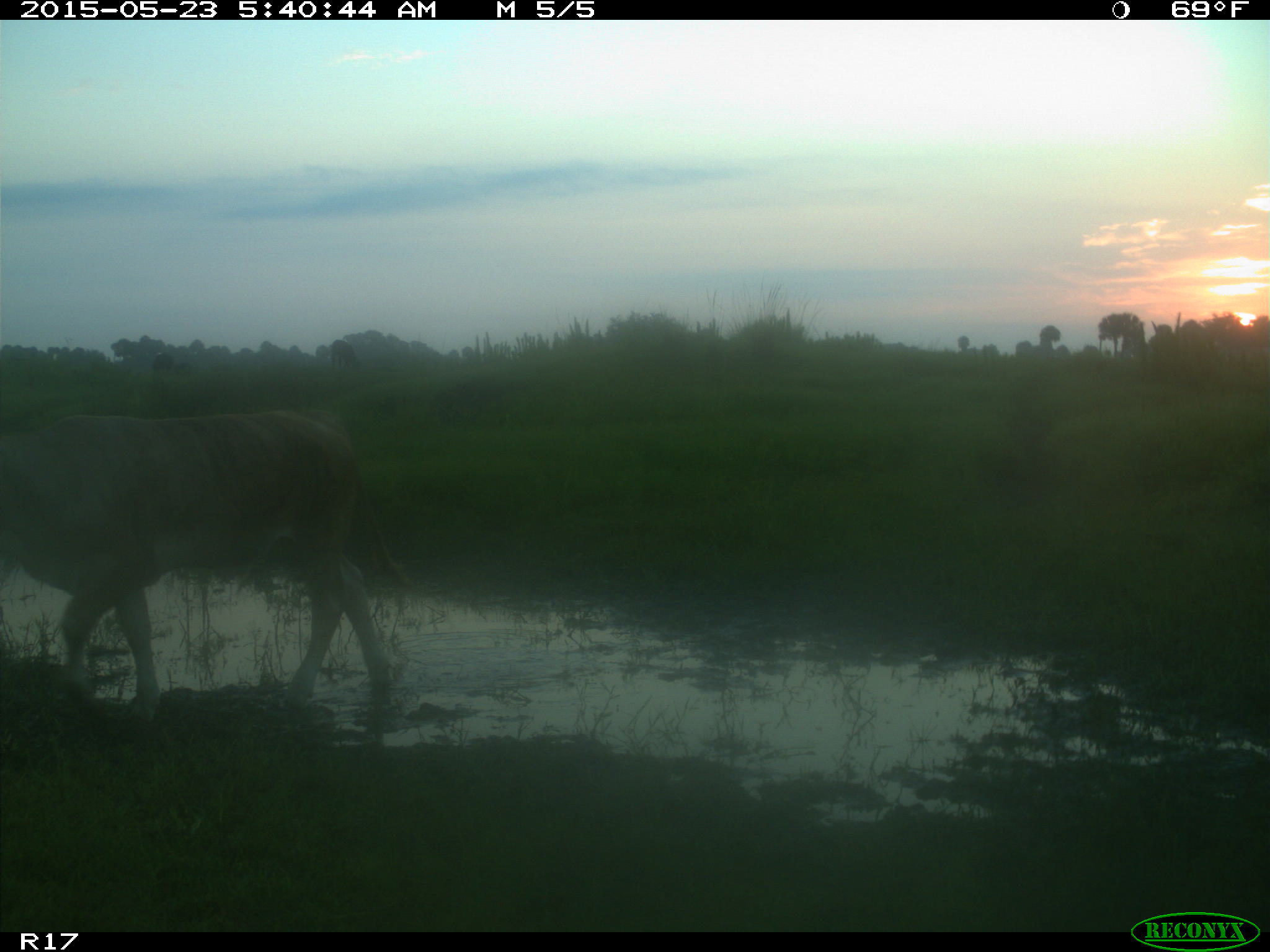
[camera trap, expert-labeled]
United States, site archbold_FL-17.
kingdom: Animalia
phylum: Chordata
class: Mammalia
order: Artiodactyla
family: Bovidae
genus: Bos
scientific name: Bos taurus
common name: domestic cow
Bos taurus (domestic cow).